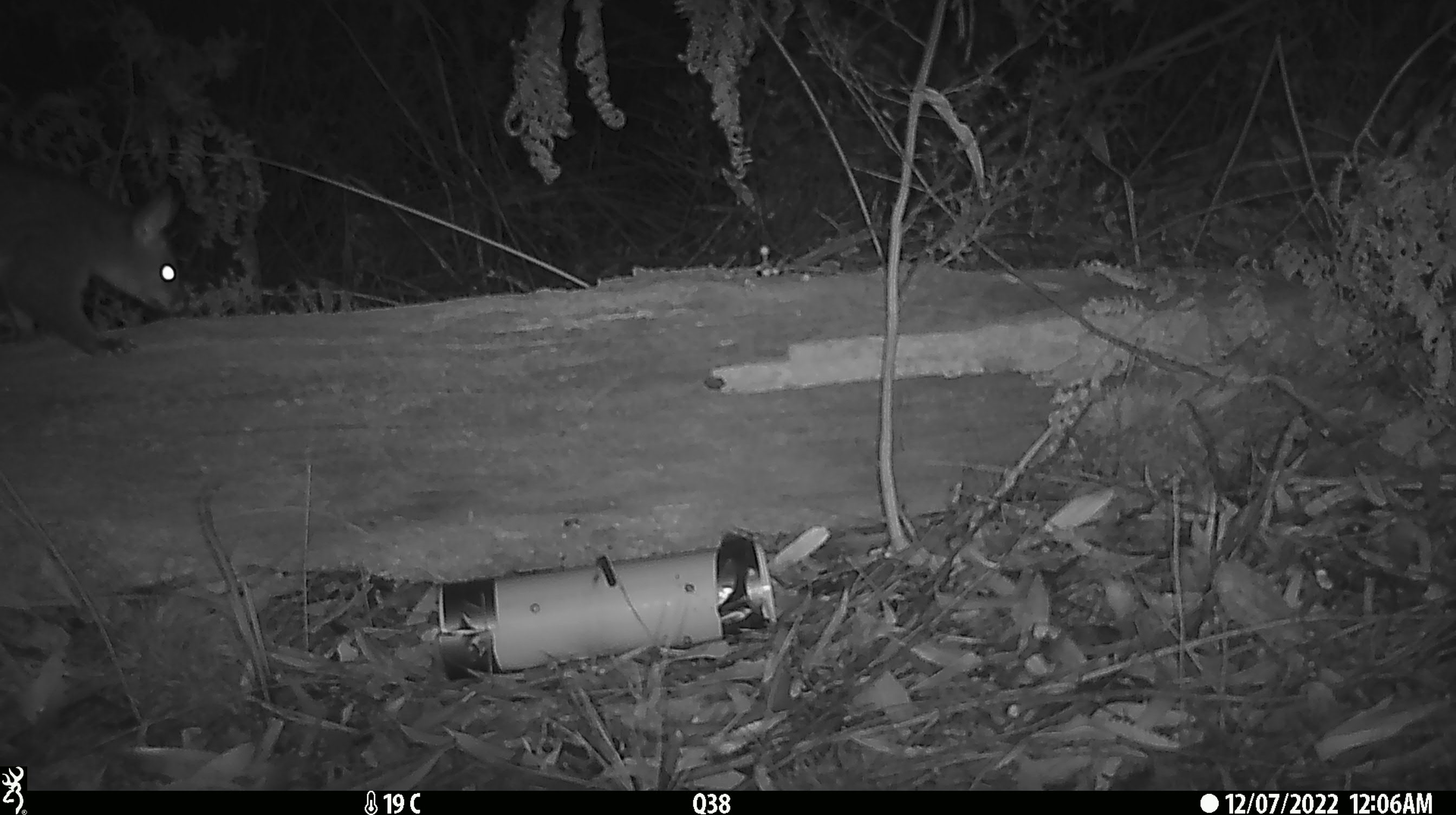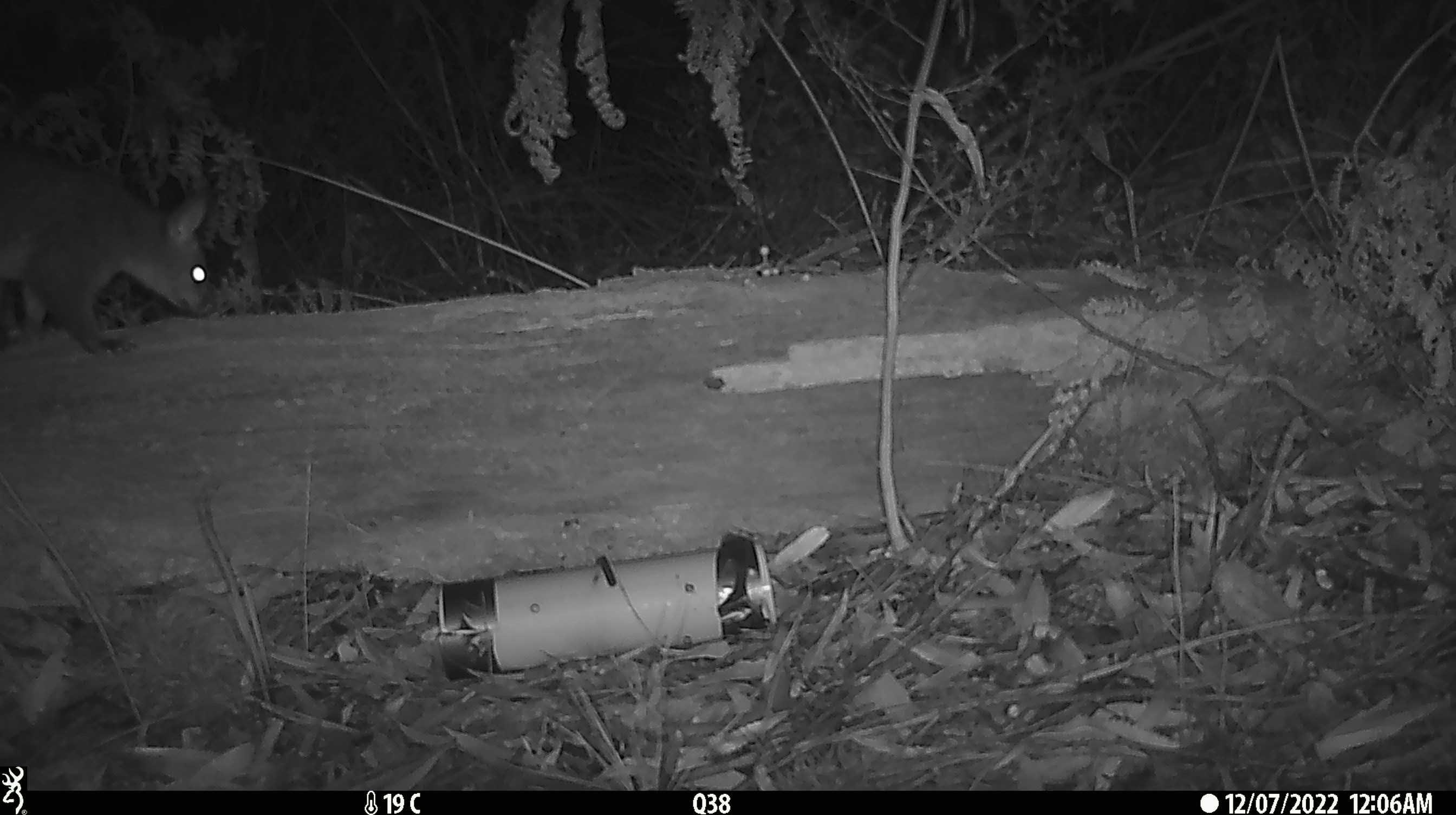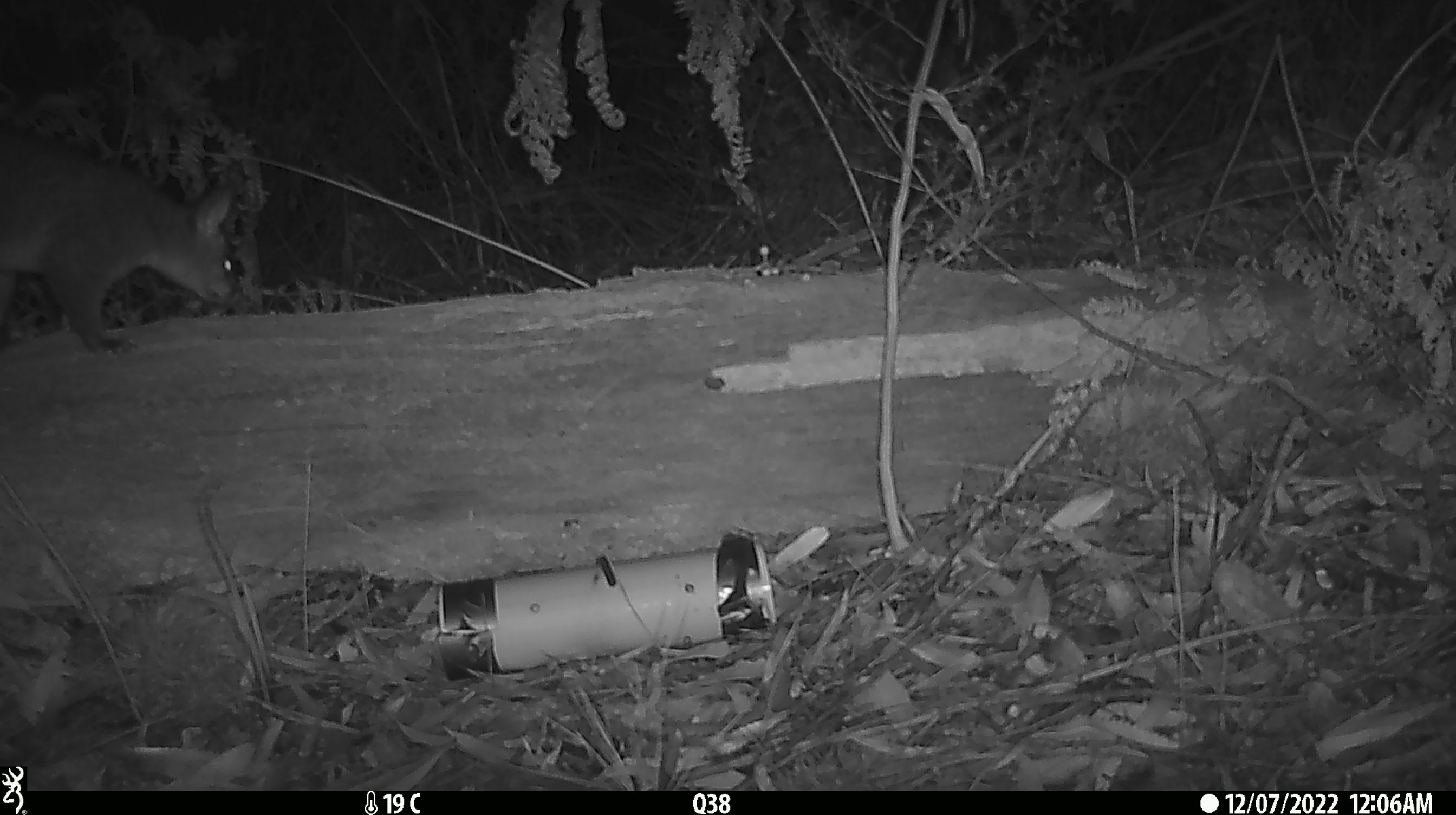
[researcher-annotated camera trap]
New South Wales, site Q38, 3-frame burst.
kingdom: Animalia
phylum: Chordata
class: Mammalia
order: Diprotodontia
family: Phalangeridae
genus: Trichosurus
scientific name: Trichosurus vulpecula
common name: common brushtail possum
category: possum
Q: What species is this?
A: Possum (common brushtail possum) (Trichosurus vulpecula).